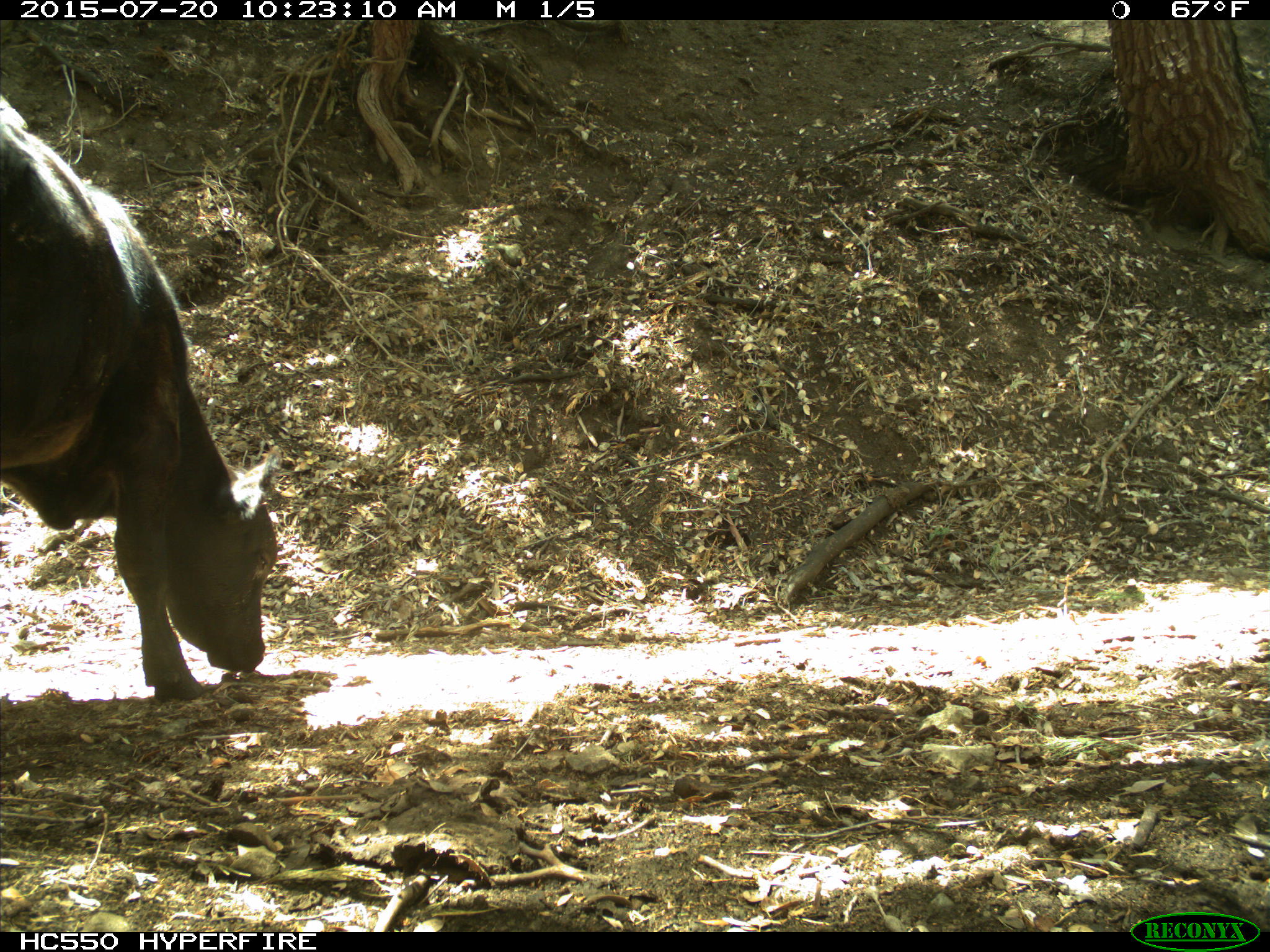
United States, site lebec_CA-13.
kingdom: Animalia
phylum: Chordata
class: Mammalia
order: Artiodactyla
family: Bovidae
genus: Bos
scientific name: Bos taurus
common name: domestic cow